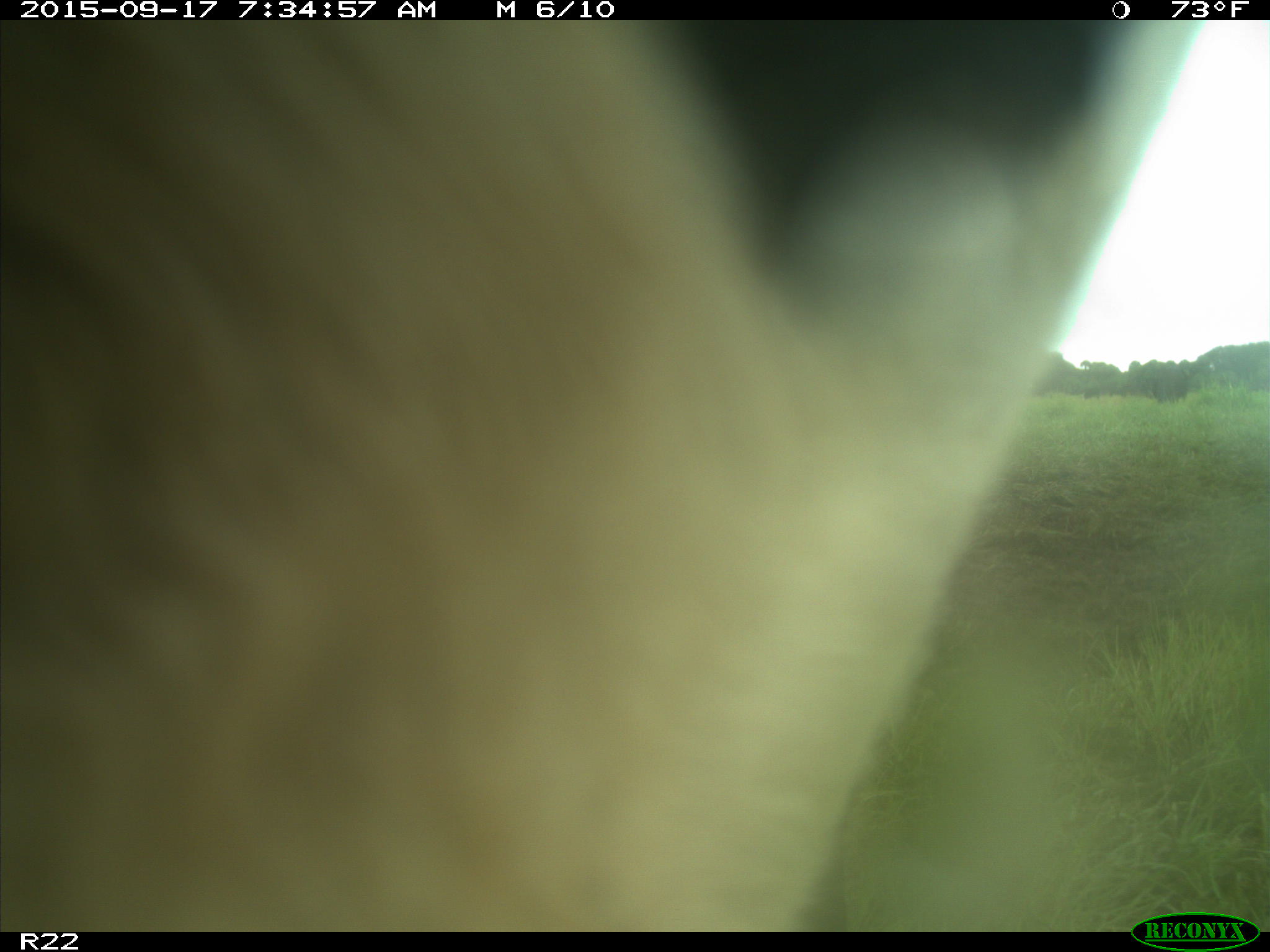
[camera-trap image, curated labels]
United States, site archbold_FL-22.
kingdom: Animalia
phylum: Chordata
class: Mammalia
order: Artiodactyla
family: Bovidae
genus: Bos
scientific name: Bos taurus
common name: domestic cow